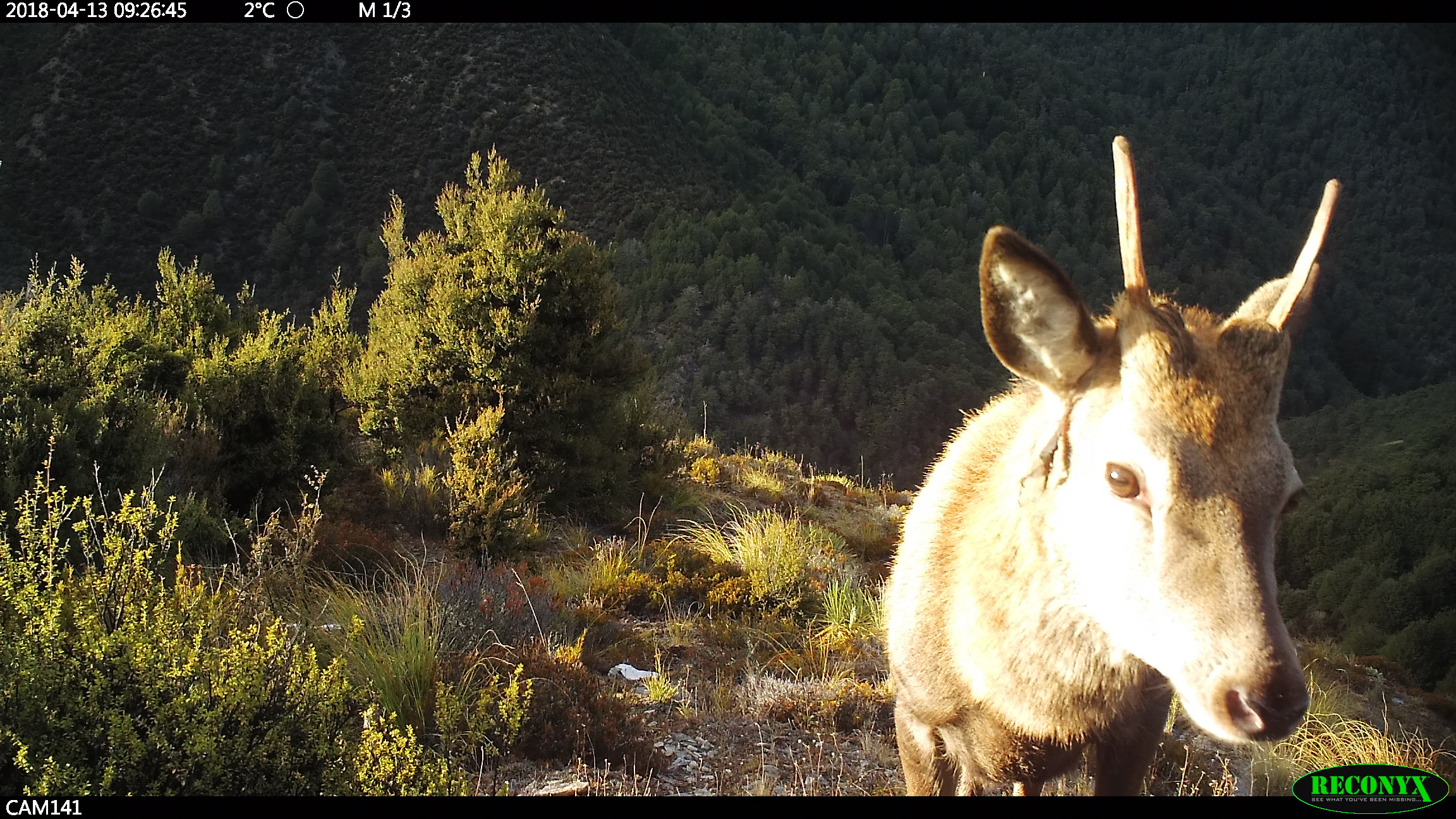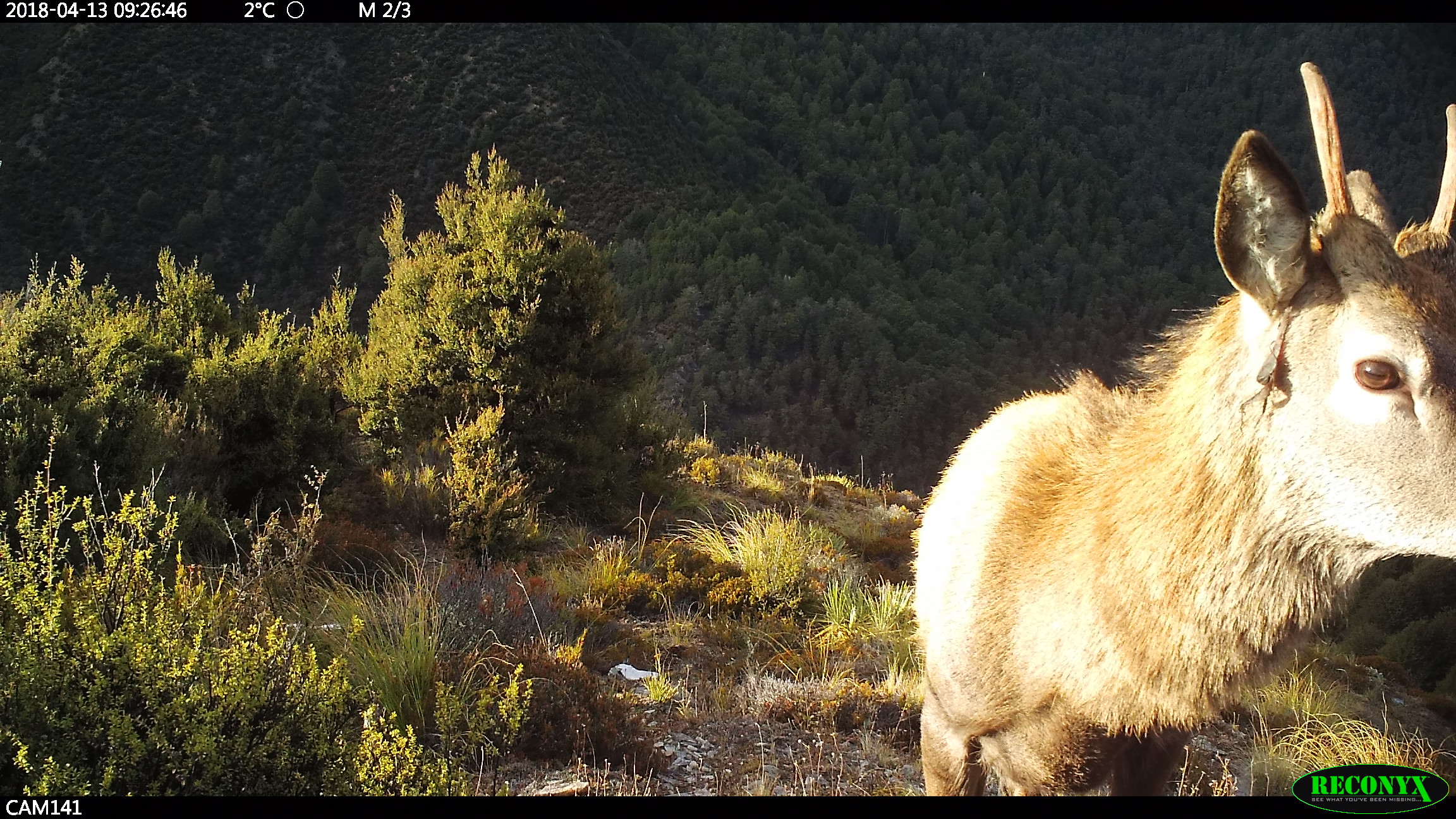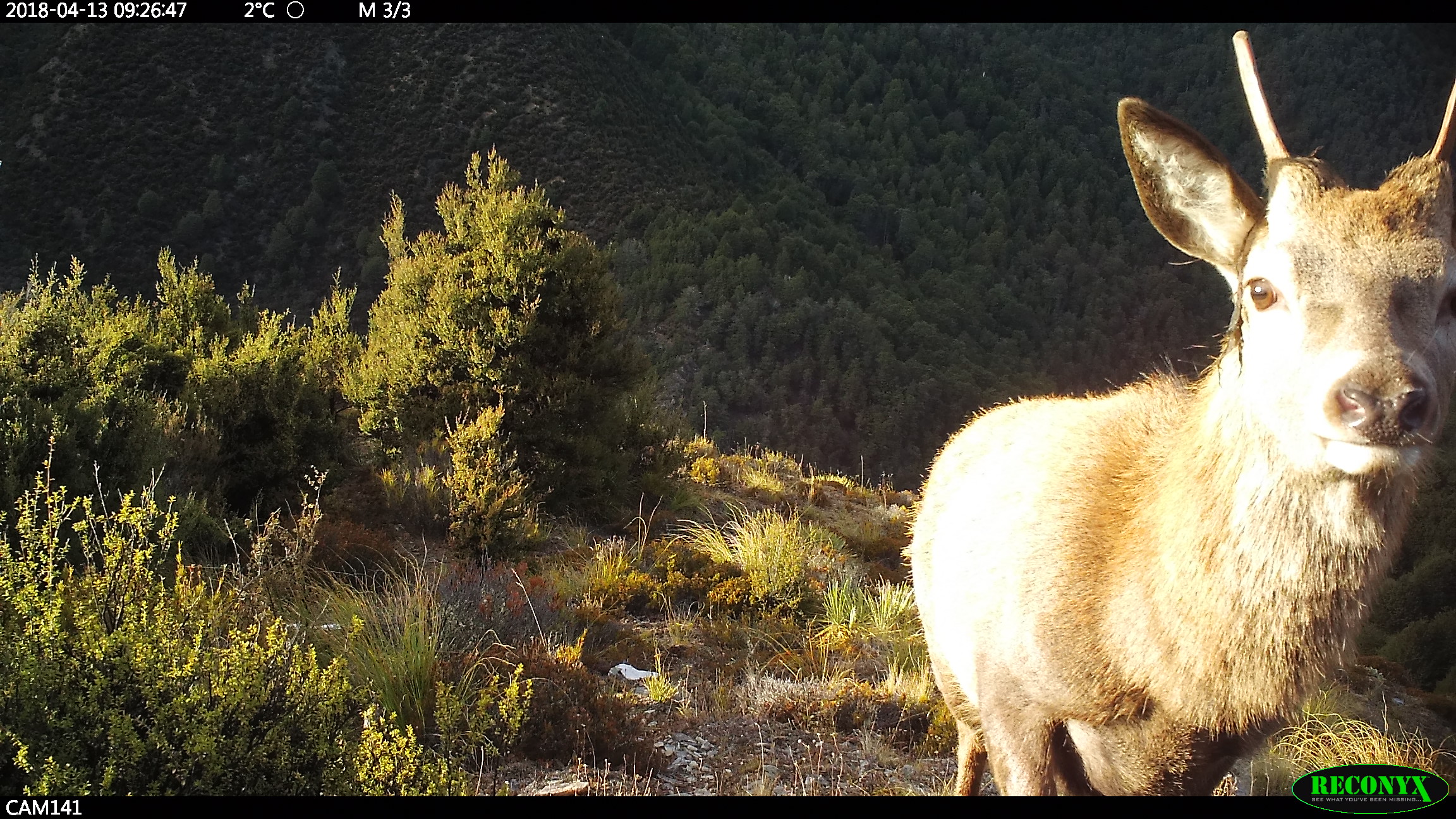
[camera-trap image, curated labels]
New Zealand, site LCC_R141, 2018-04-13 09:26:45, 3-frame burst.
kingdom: Animalia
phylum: Chordata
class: Mammalia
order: Artiodactyla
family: Cervidae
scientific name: Cervidae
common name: deer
Deer (Cervidae).